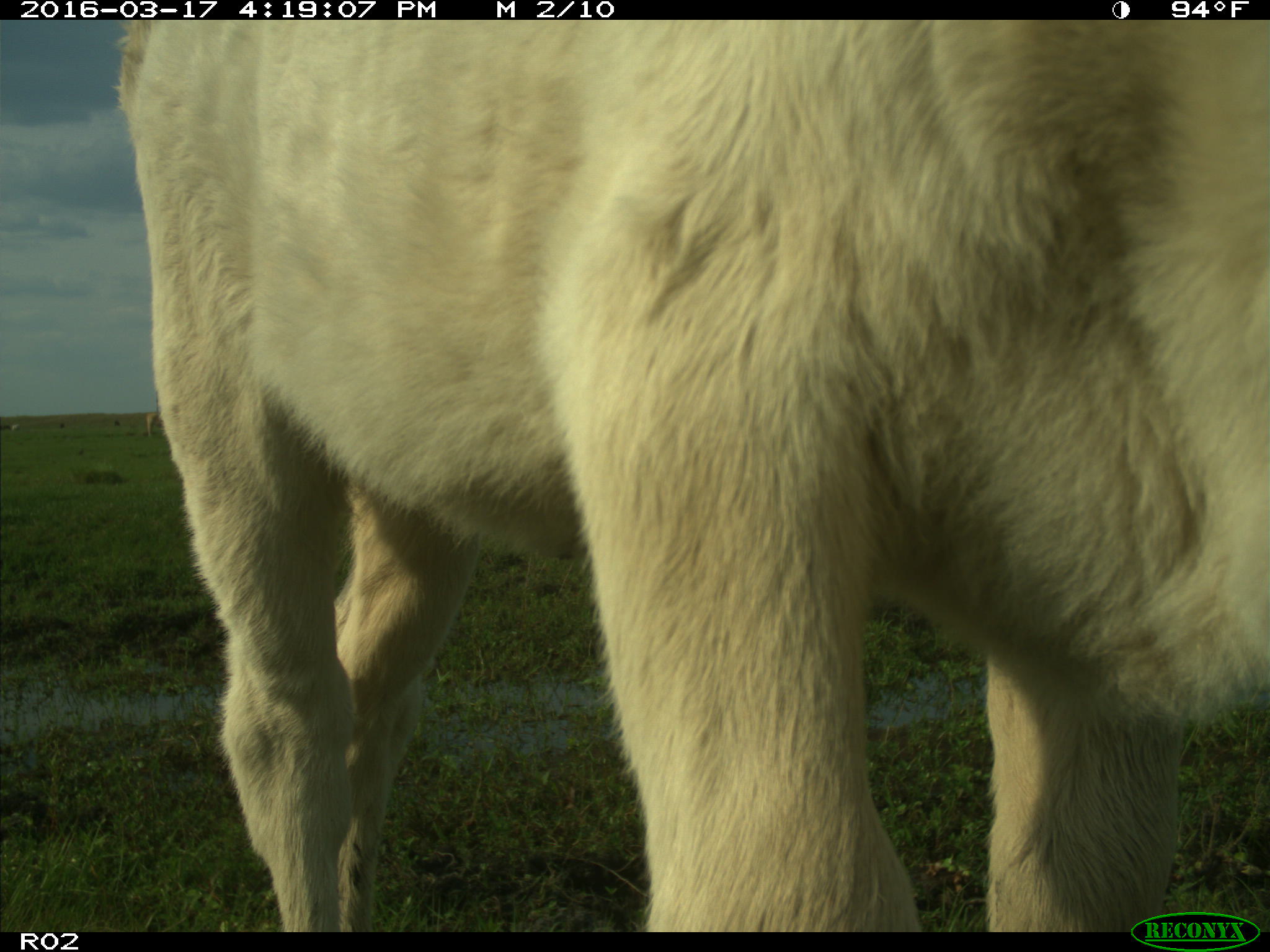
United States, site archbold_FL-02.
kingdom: Animalia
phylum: Chordata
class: Mammalia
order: Artiodactyla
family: Bovidae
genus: Bos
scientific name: Bos taurus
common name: domestic cow